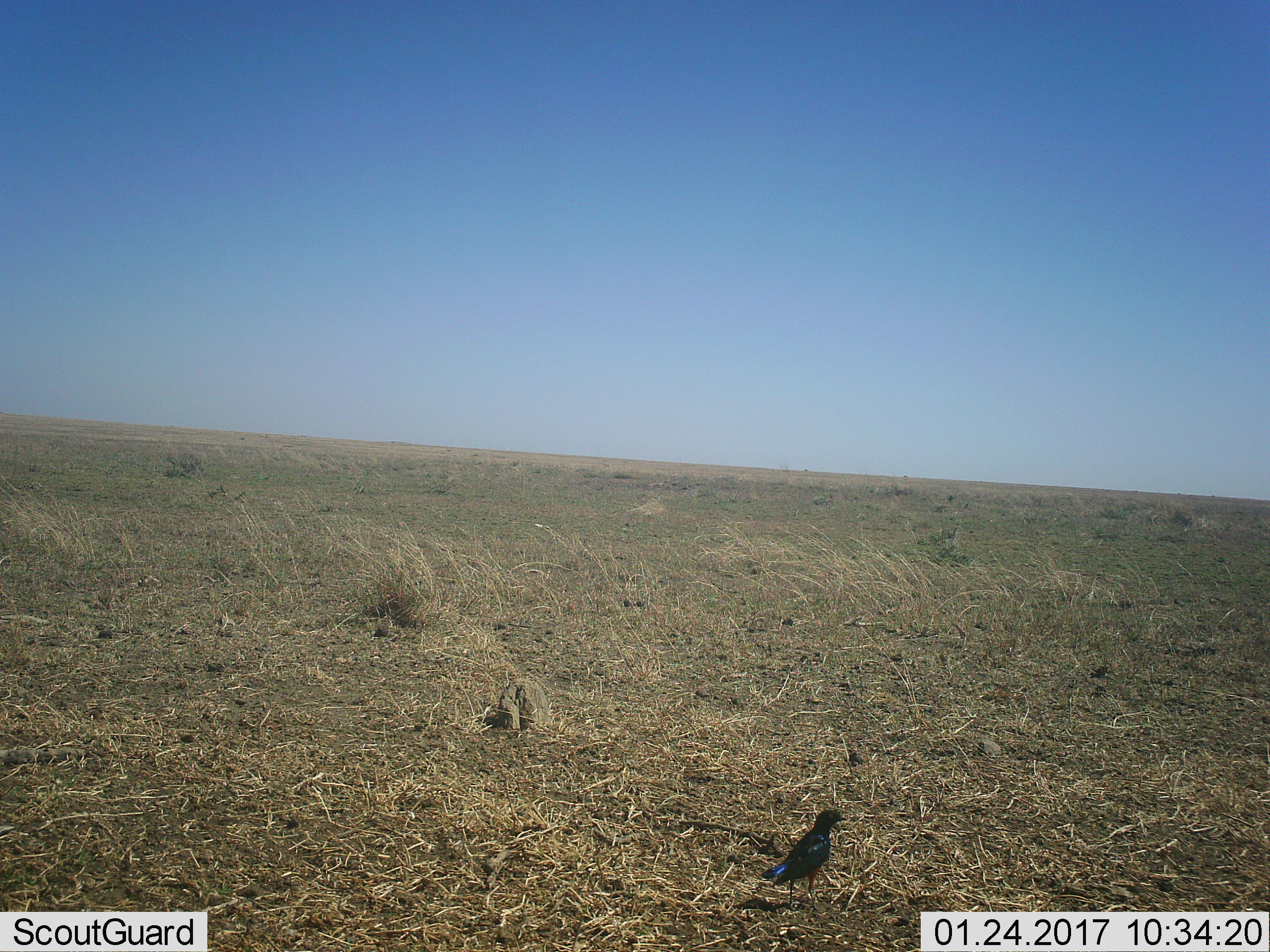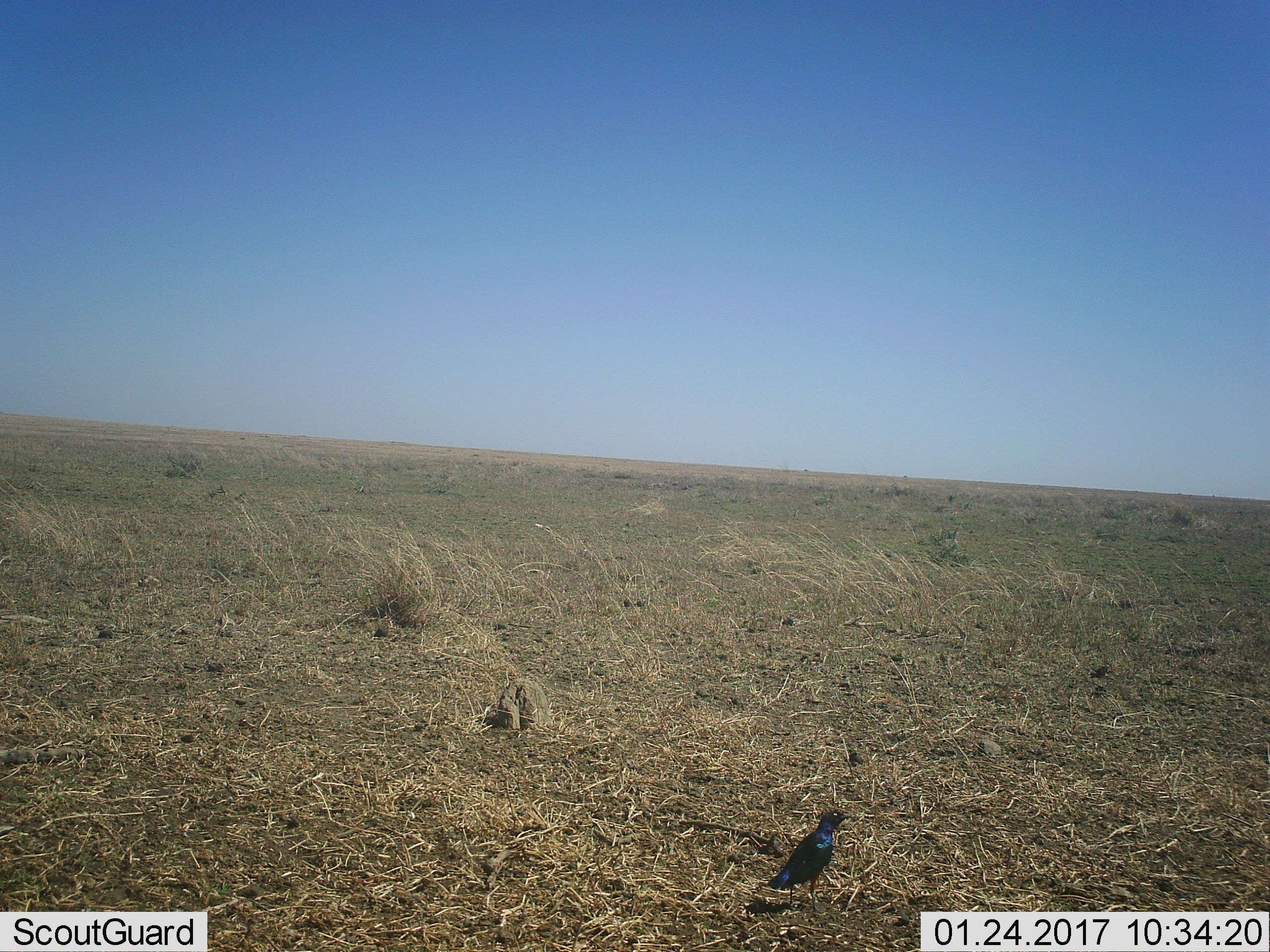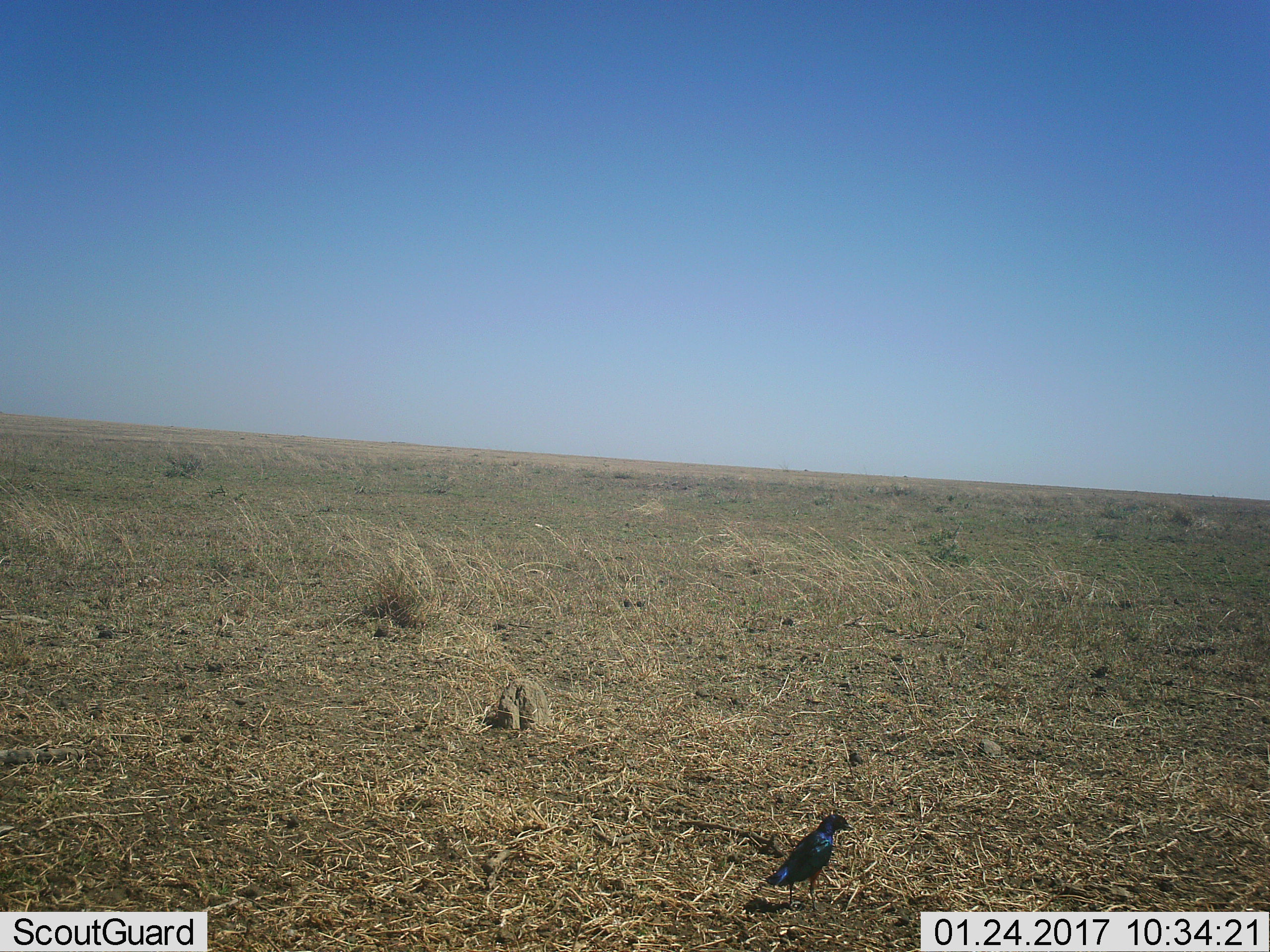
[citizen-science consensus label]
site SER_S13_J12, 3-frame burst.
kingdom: Animalia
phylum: Chordata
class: Aves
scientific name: Aves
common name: bird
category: birdother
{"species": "birdother (bird) (Aves)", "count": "1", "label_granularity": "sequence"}